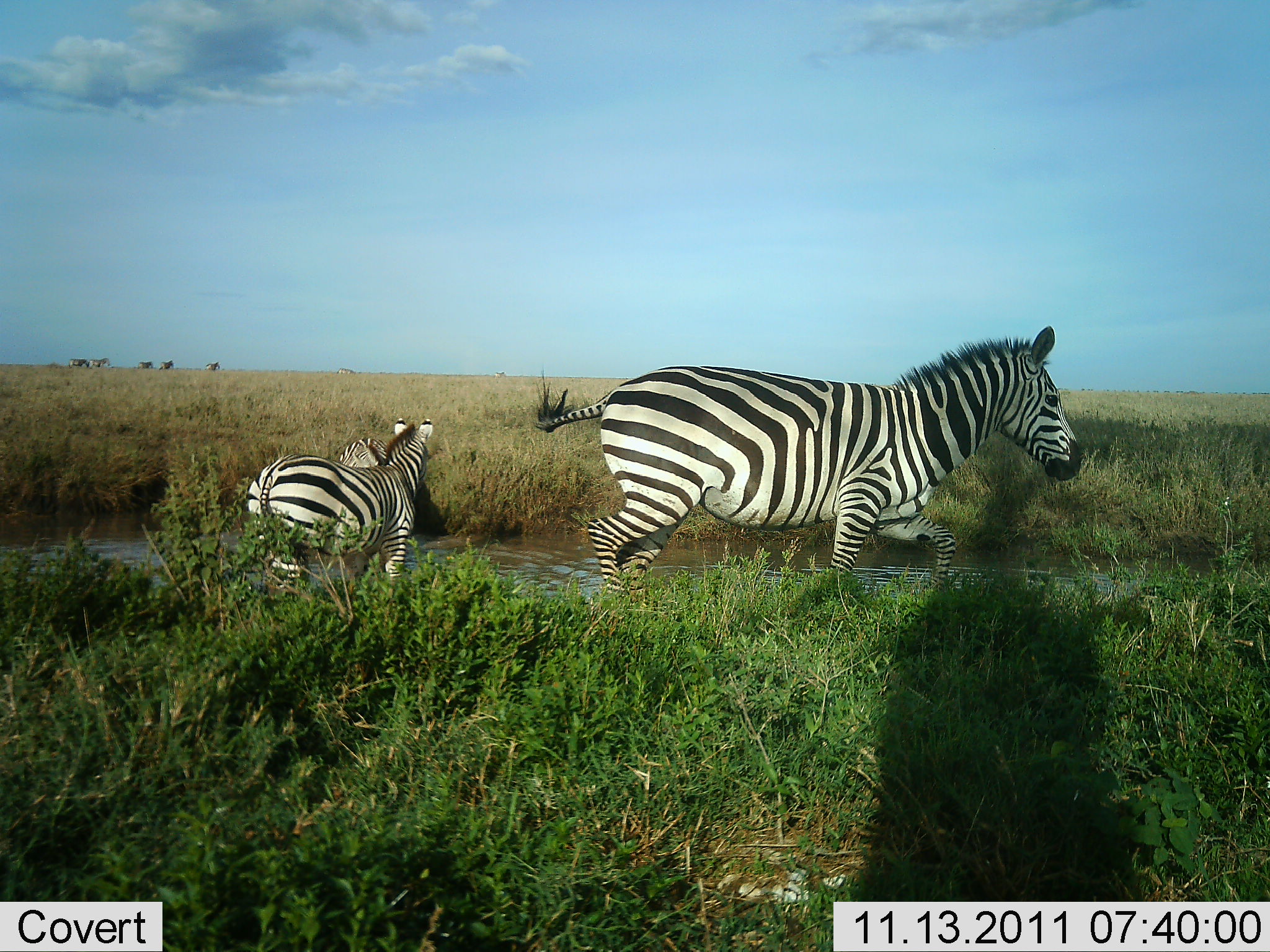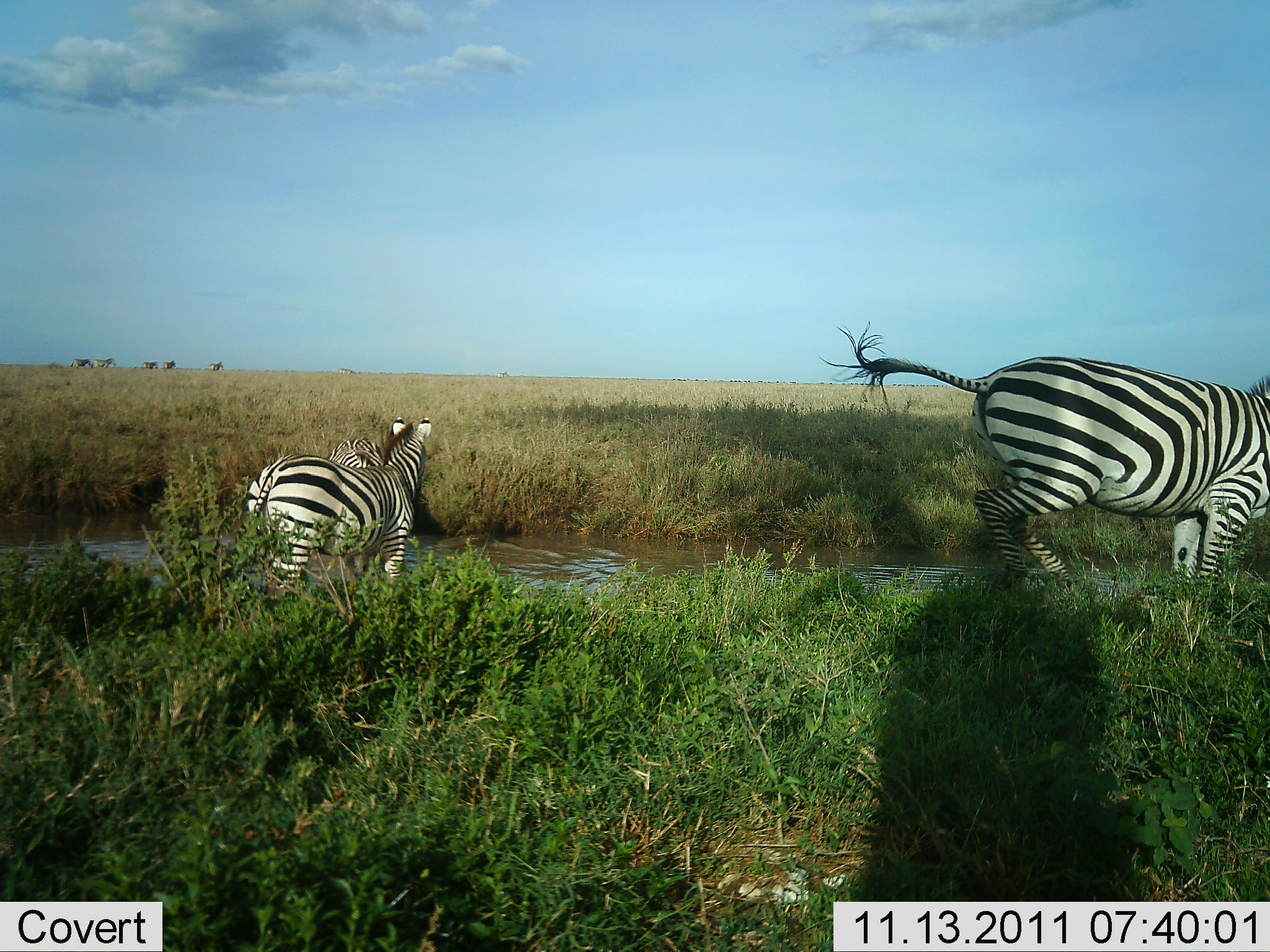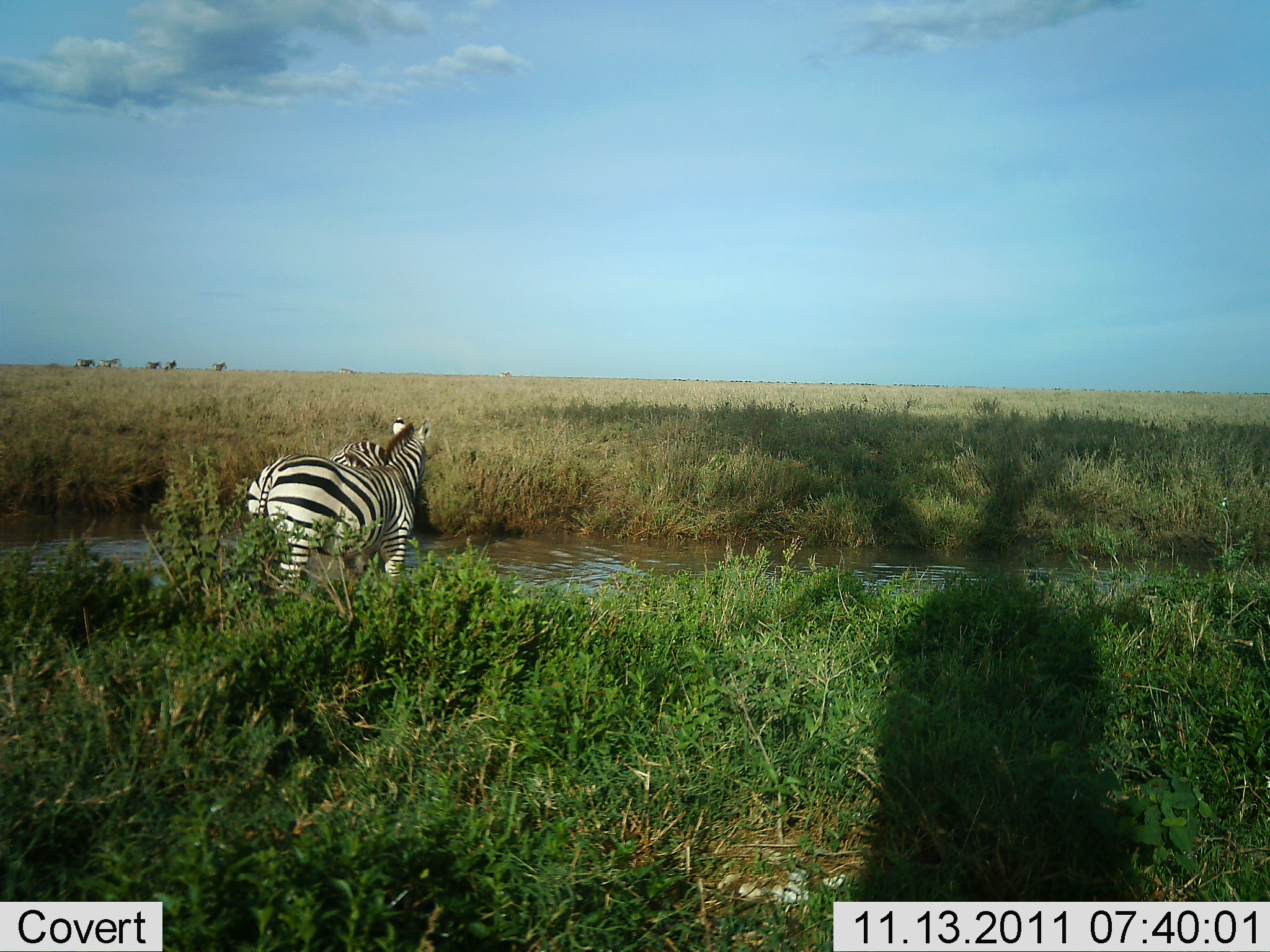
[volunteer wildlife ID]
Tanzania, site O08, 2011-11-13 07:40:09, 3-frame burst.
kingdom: Animalia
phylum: Chordata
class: Mammalia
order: Perissodactyla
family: Equidae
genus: Equus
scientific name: Equus quagga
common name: plains zebra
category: zebra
Zebra (plains zebra) (Equus quagga), count 3. Behavior (volunteer vote fractions): standing 73%, resting 0%, moving 82%, interacting 18%. Young present (vote fraction): 0%. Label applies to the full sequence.